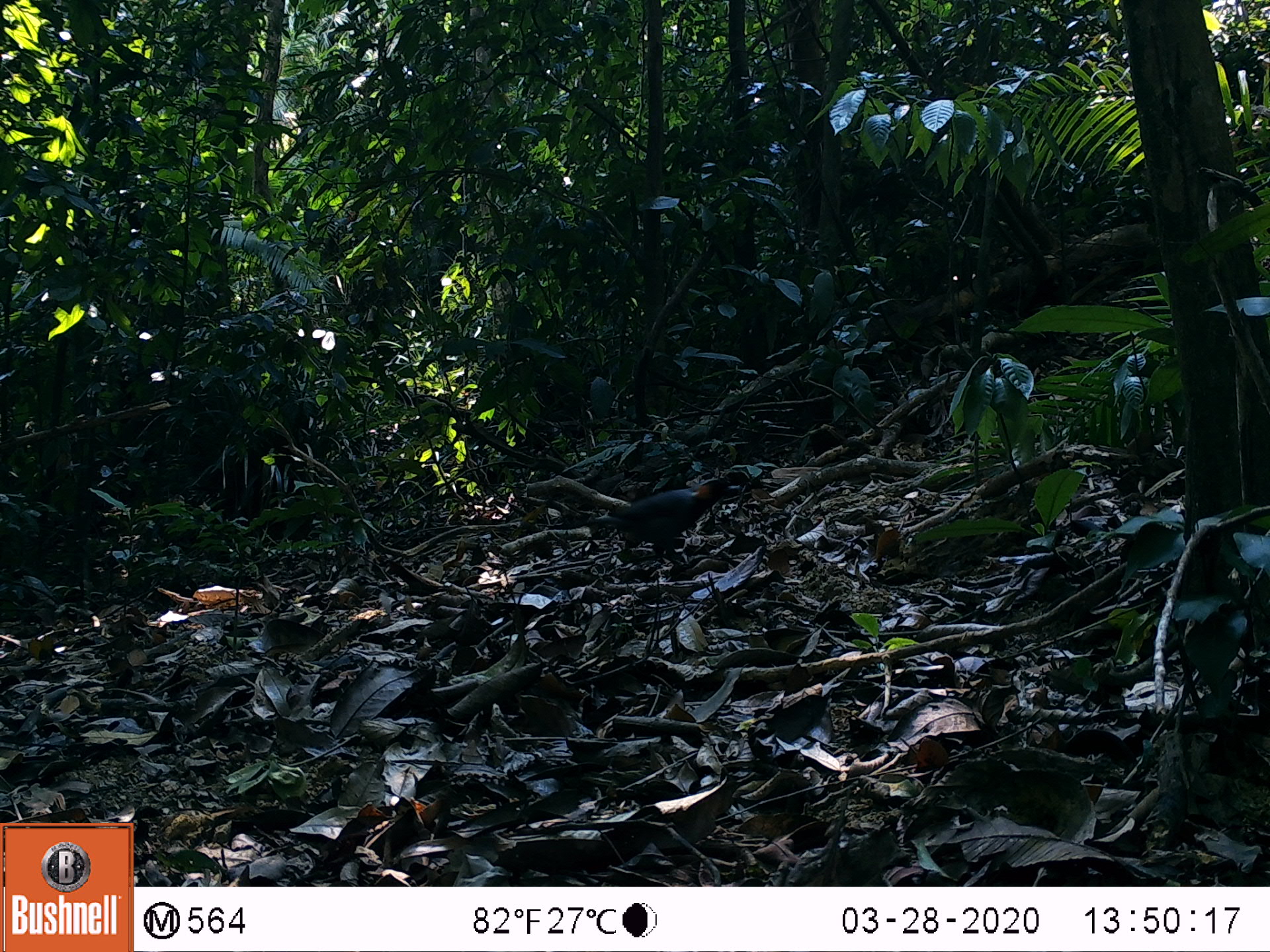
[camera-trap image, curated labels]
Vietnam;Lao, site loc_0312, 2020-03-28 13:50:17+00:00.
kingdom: Animalia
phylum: Chordata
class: Aves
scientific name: Aves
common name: bird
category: unidentified bird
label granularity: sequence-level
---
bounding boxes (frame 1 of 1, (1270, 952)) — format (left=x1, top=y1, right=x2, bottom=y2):
unidentified bird: (left=586, top=476, right=740, bottom=565)